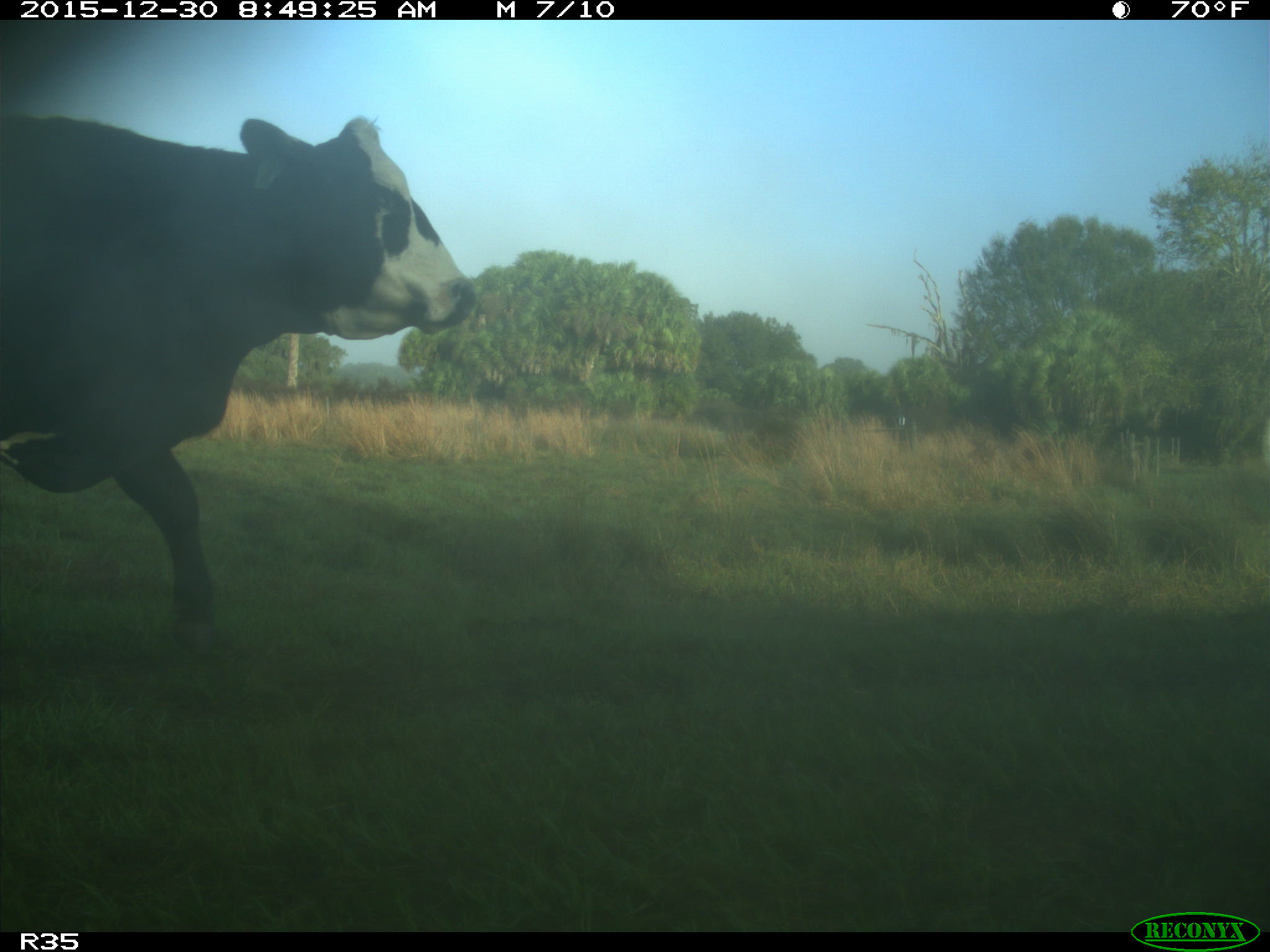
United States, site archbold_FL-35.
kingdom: Animalia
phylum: Chordata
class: Mammalia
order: Artiodactyla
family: Bovidae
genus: Bos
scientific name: Bos taurus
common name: domestic cow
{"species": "Bos taurus (domestic cow)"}